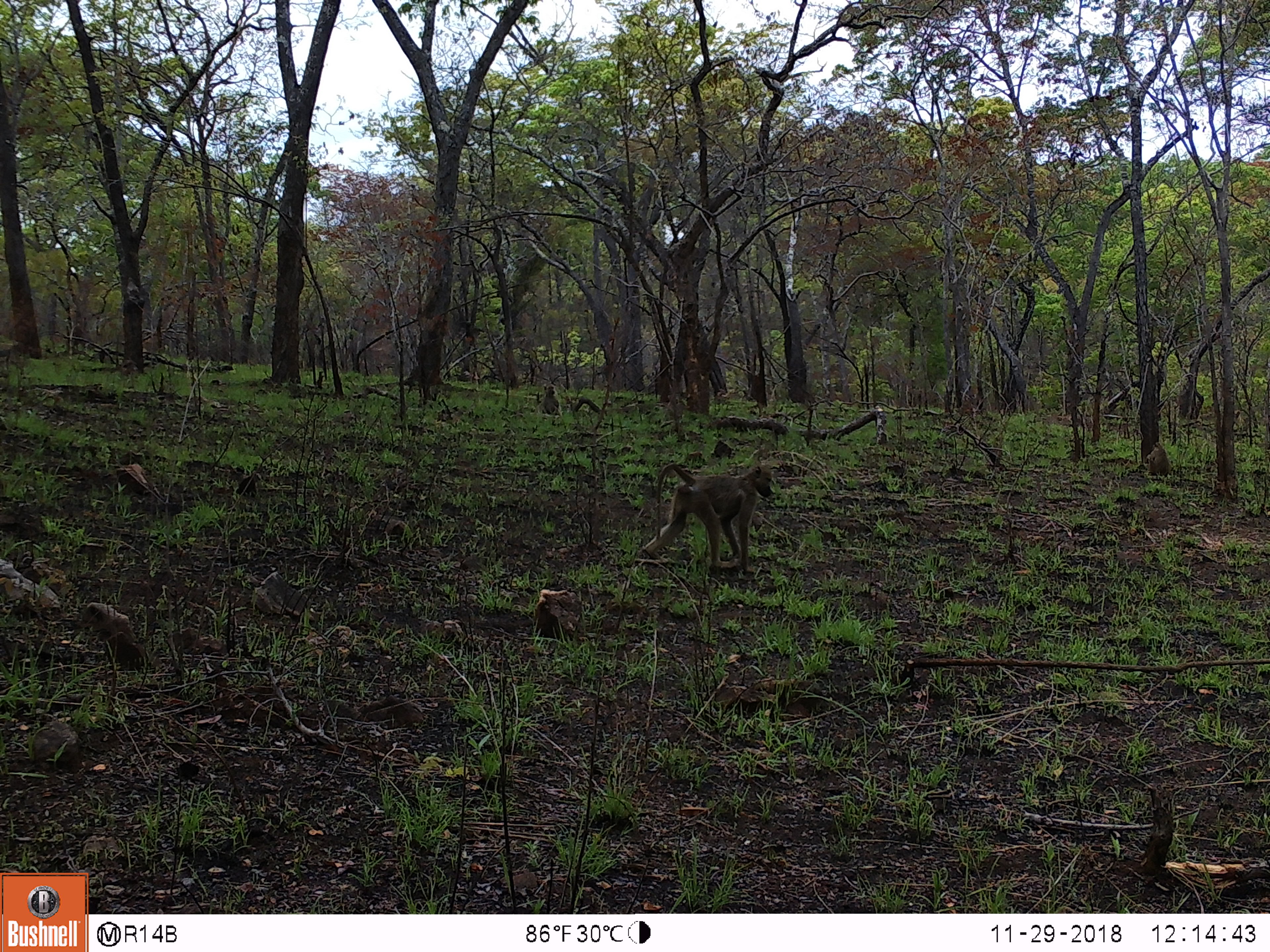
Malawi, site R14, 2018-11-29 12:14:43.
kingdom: Animalia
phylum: Chordata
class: Mammalia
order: Primates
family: Cercopithecidae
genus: Papio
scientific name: Papio cynocephalus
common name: yellow baboon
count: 1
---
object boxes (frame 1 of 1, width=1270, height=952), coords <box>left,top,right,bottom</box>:
yellow baboon: <box>632,453,777,583</box>